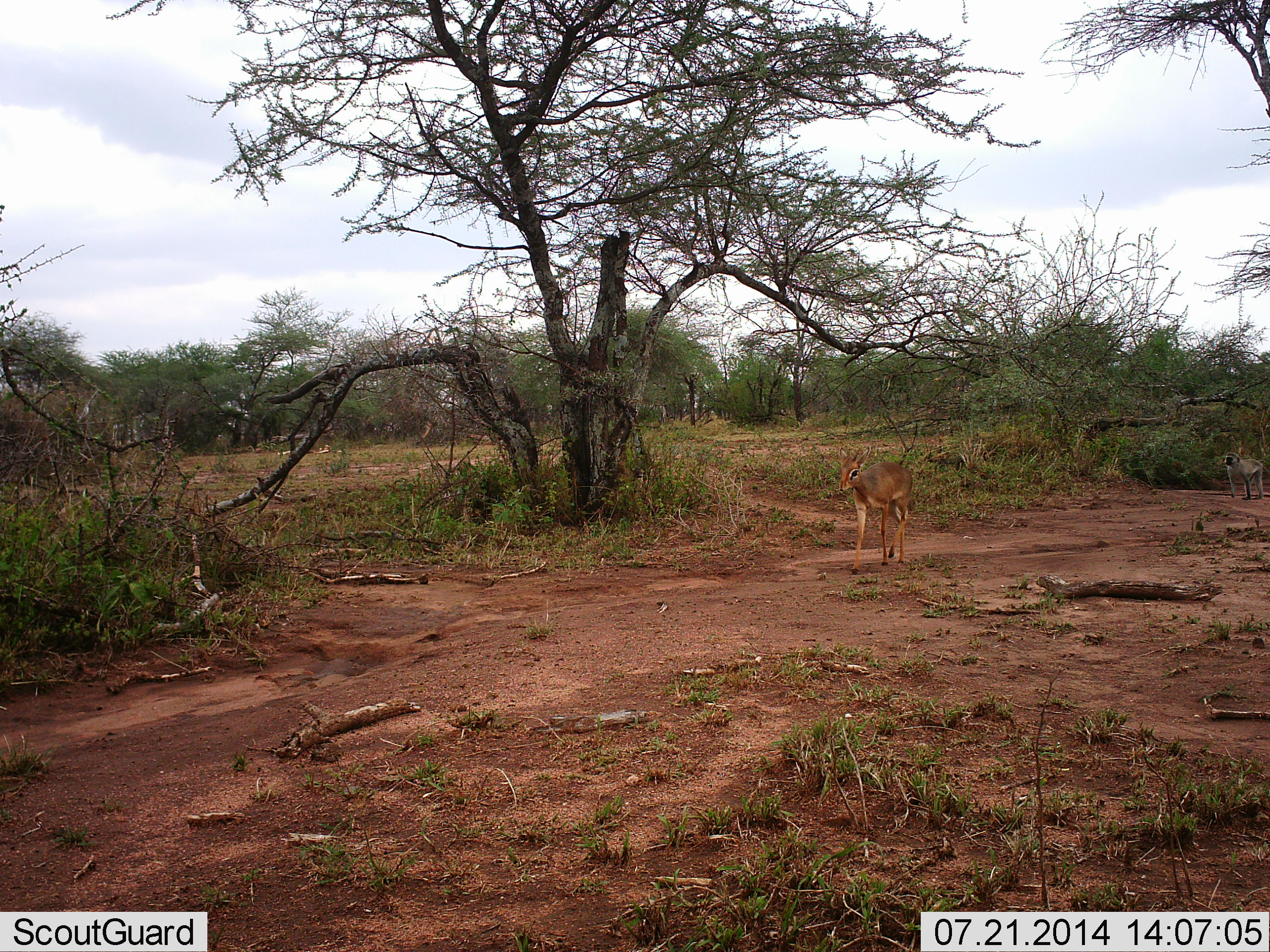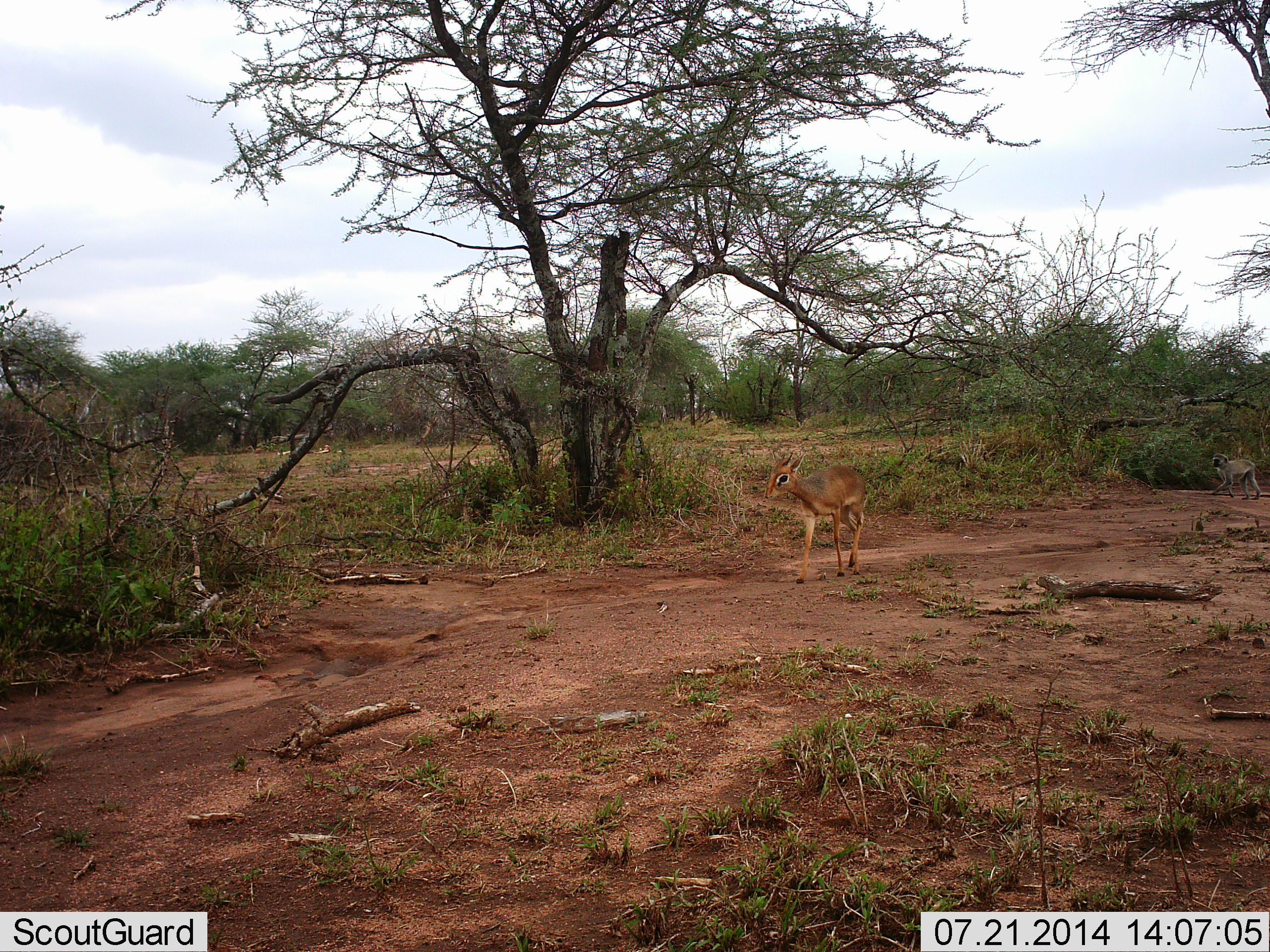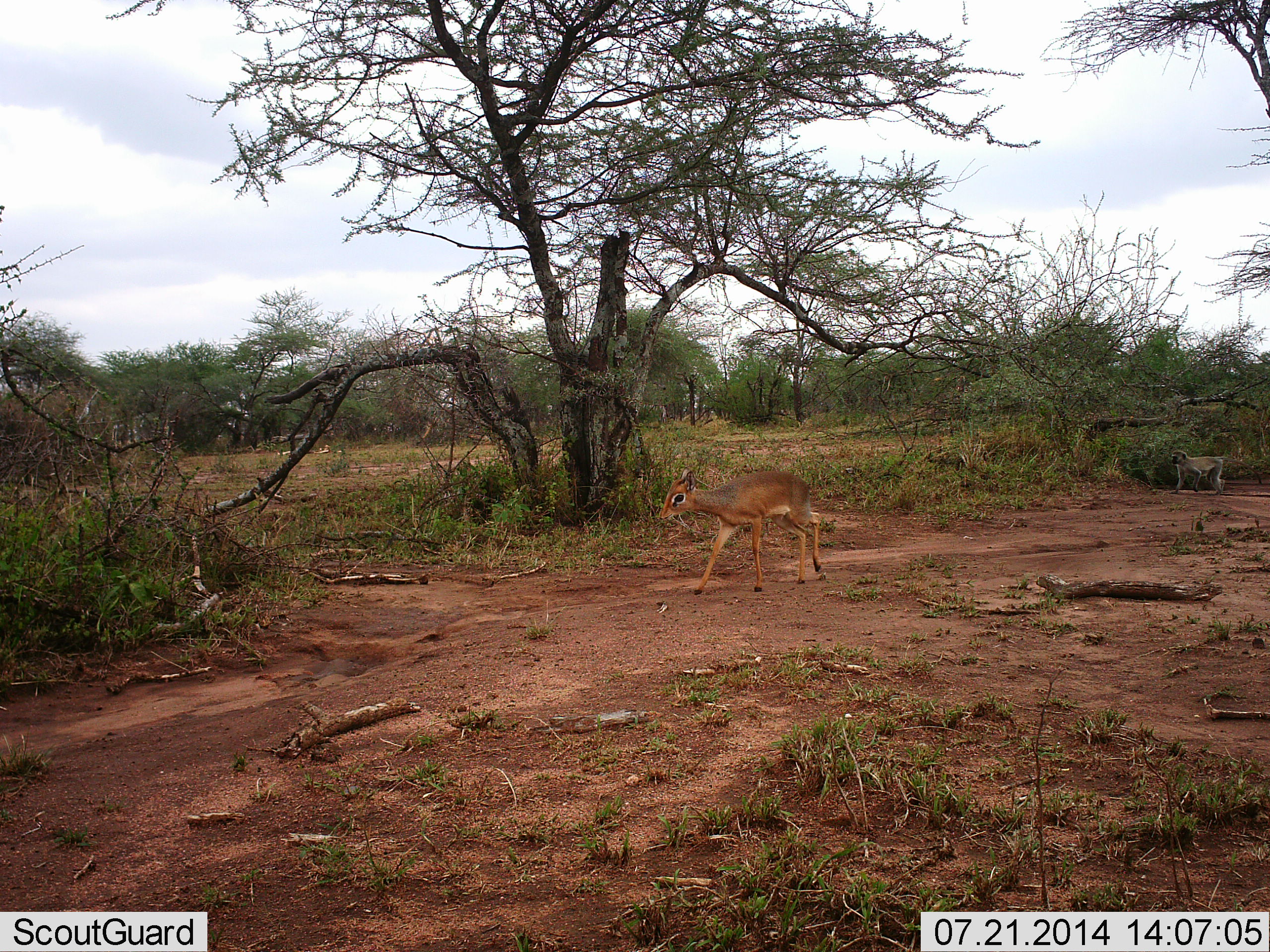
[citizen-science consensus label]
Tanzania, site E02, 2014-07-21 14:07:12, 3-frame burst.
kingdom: Animalia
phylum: Chordata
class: Mammalia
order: Artiodactyla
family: Bovidae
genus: Madoqua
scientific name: Madoqua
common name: dikdik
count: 1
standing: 26%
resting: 0%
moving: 91%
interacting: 0%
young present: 0%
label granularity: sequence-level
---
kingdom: Animalia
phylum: Chordata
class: Mammalia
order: Primates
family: Cercopithecidae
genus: Chlorocebus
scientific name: Chlorocebus pygerythrus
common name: vervet monkey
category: monkeyvervet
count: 1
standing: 22%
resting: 0%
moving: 100%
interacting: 0%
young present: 0%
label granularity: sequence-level